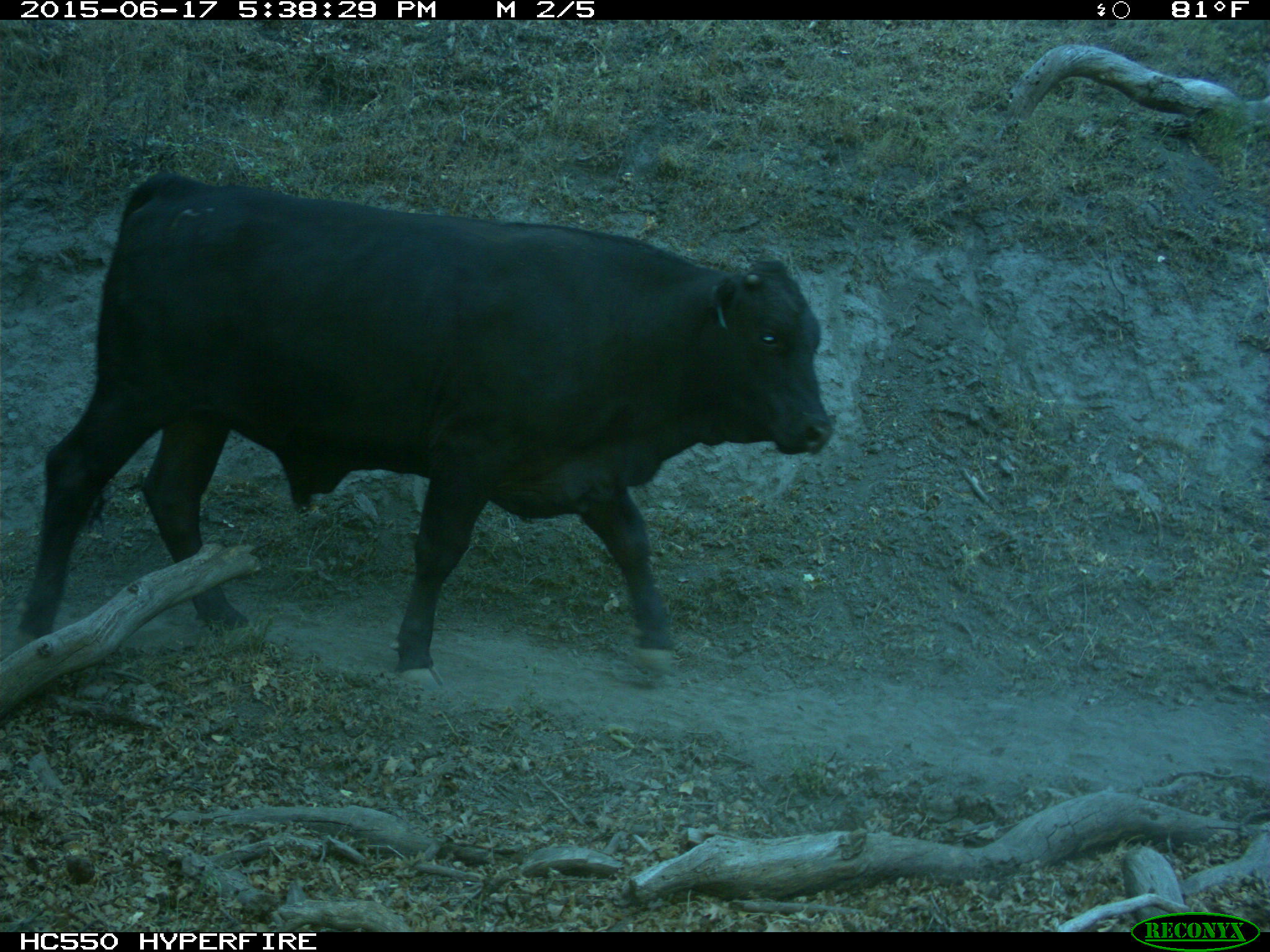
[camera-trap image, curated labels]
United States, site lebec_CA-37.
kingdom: Animalia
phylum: Chordata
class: Mammalia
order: Artiodactyla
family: Bovidae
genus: Bos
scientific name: Bos taurus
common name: domestic cow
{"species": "Bos taurus (domestic cow)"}